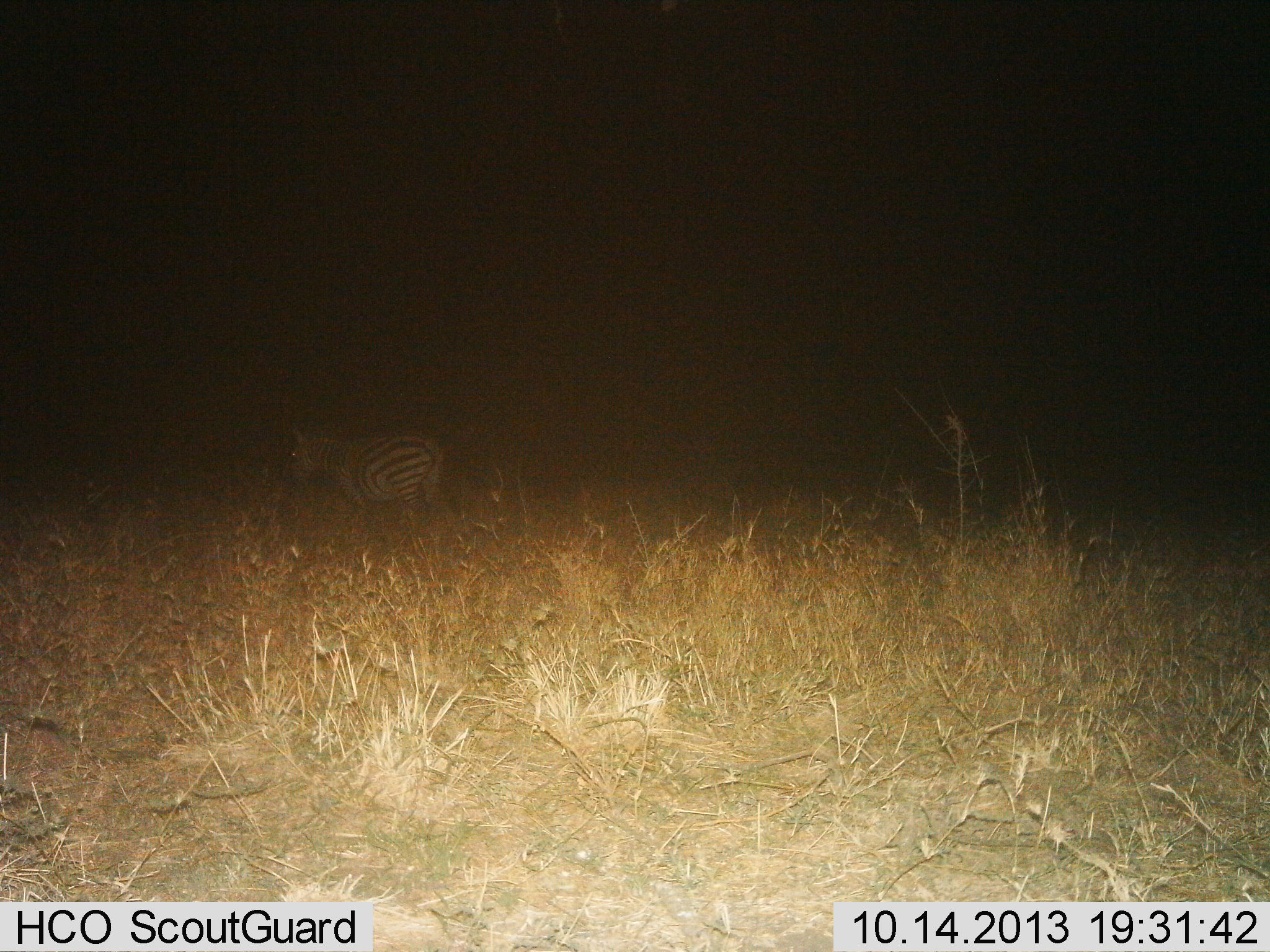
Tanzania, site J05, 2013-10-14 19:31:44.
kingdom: Animalia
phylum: Chordata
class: Mammalia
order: Perissodactyla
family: Equidae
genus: Equus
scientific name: Equus quagga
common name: plains zebra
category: zebra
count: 1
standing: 94%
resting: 0%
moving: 0%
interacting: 0%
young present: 0%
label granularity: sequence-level